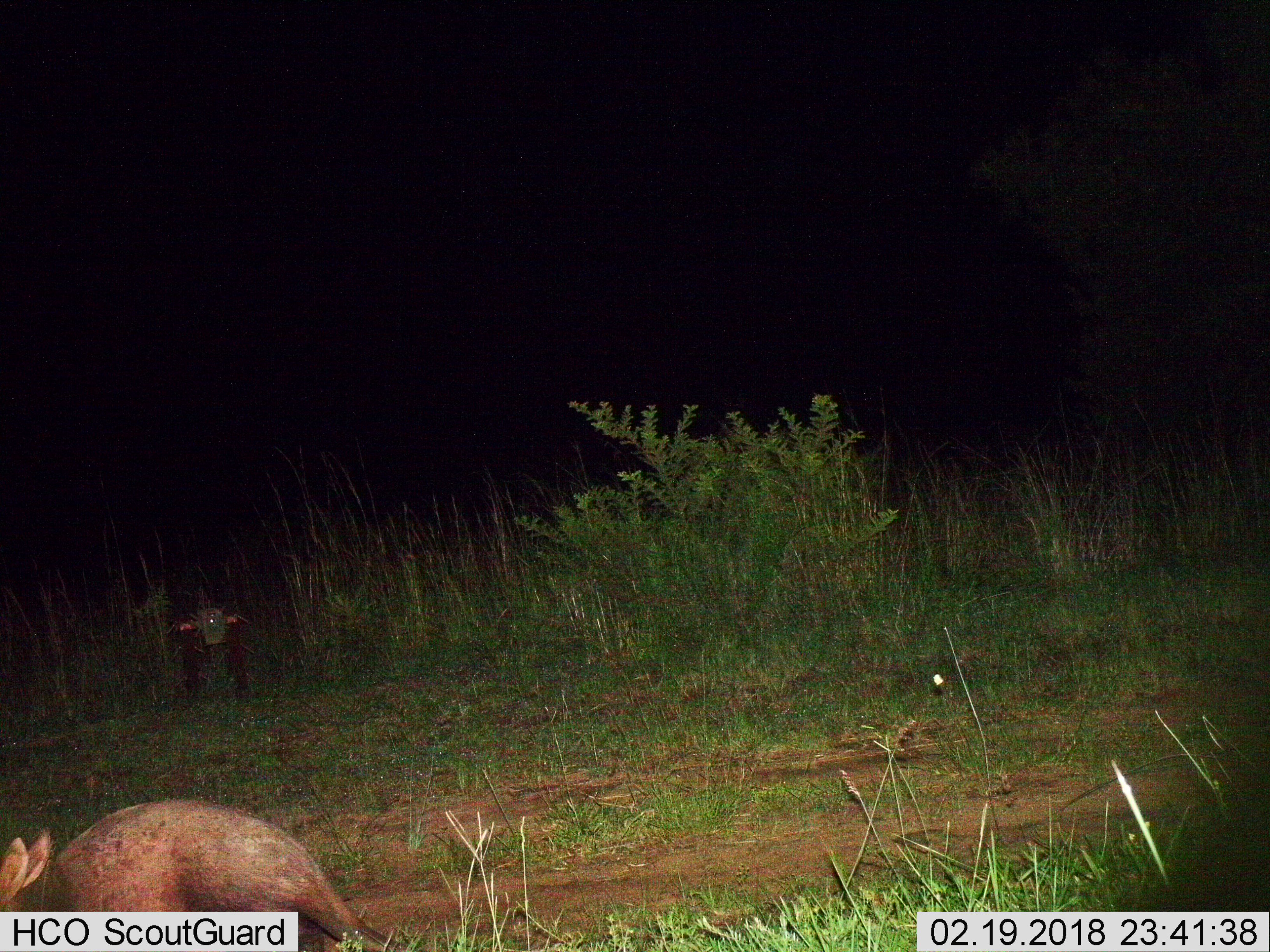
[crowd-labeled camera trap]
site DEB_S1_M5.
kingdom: Animalia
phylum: Chordata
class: Mammalia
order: Tubulidentata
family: Orycteropodidae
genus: Orycteropus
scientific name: Orycteropus afer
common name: aardvark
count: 1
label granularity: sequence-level